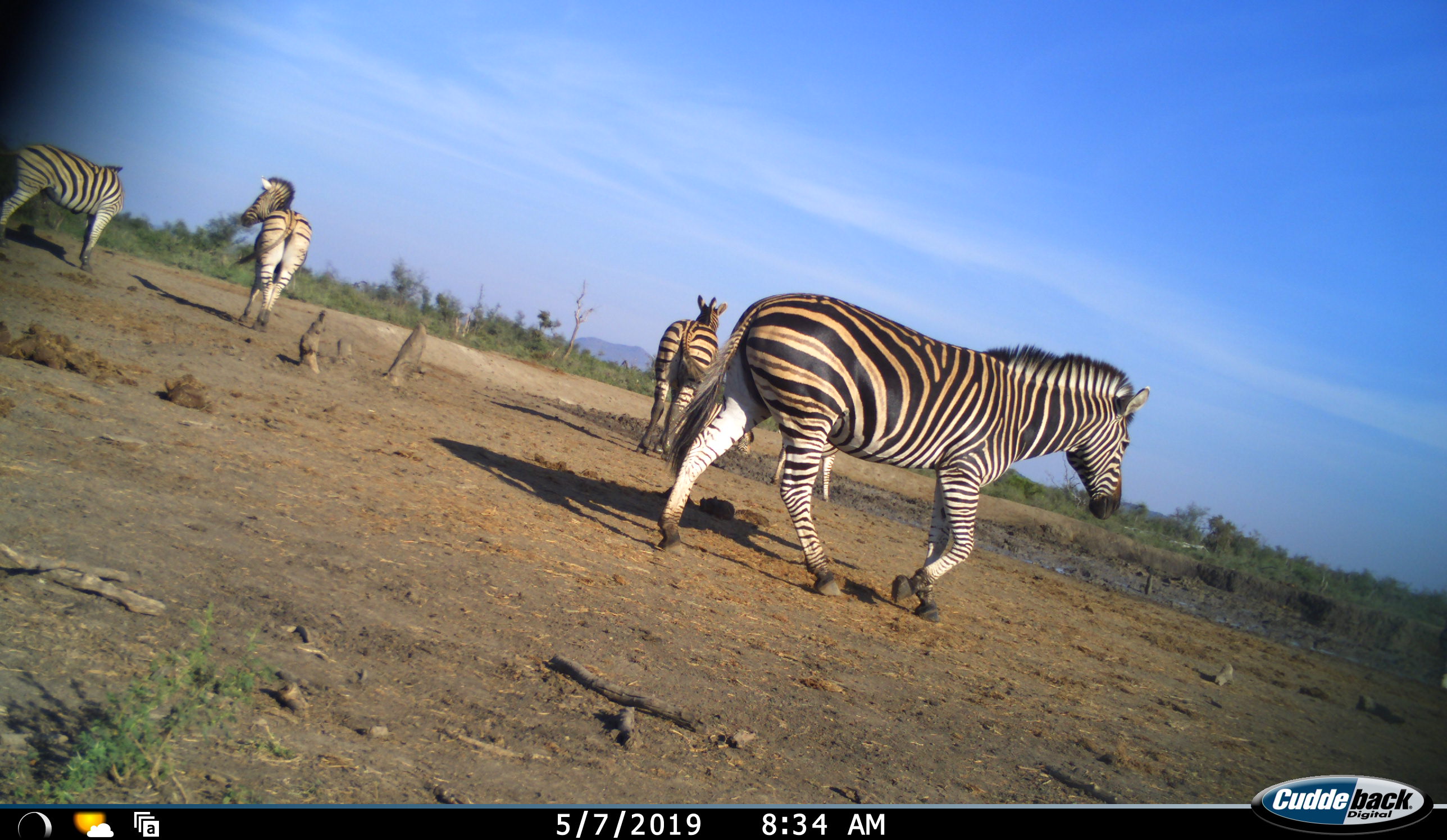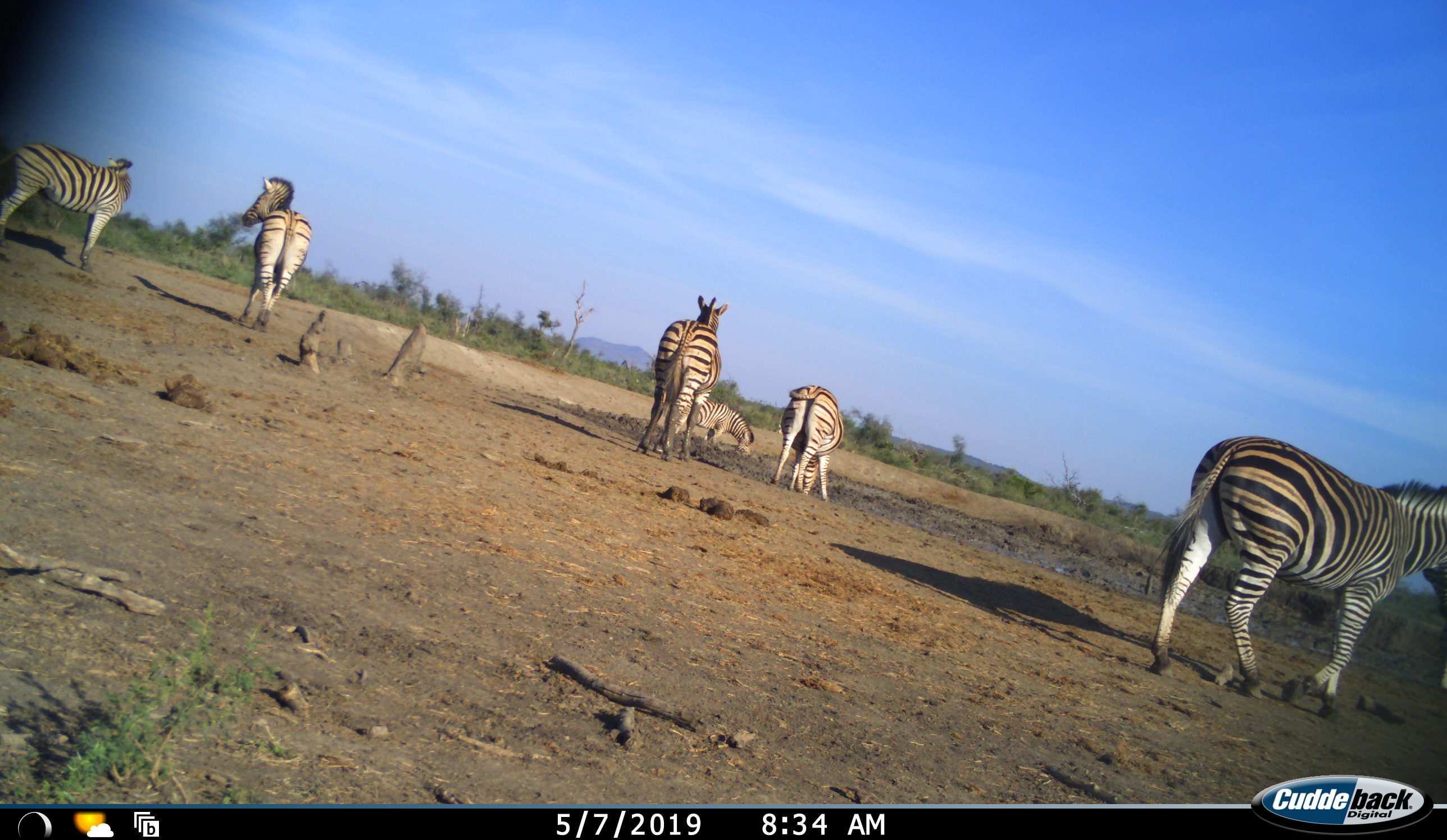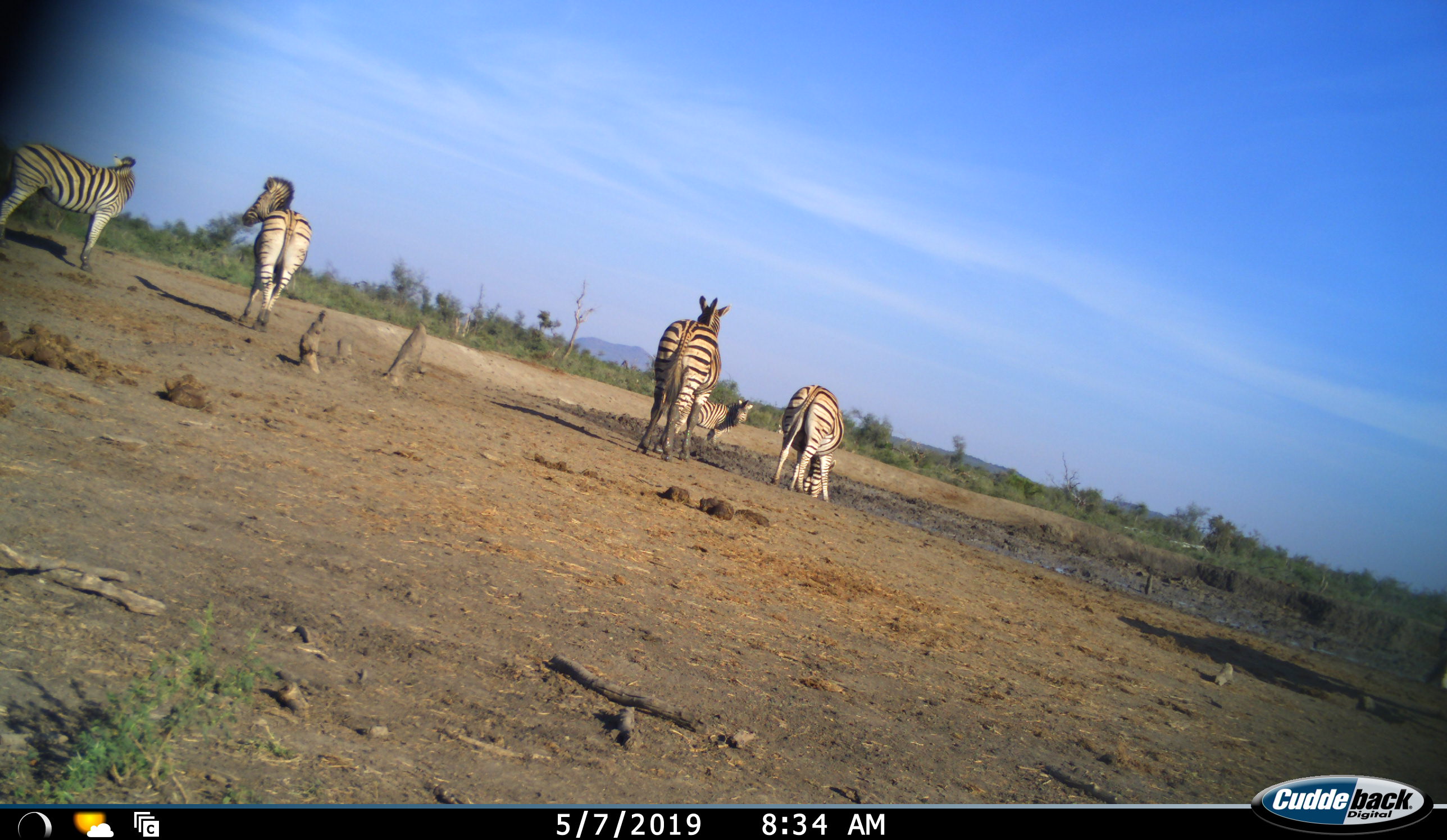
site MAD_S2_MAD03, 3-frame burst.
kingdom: Animalia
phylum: Chordata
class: Mammalia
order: Perissodactyla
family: Equidae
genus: Equus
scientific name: Equus quagga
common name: plains zebra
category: zebraplains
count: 6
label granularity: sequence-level